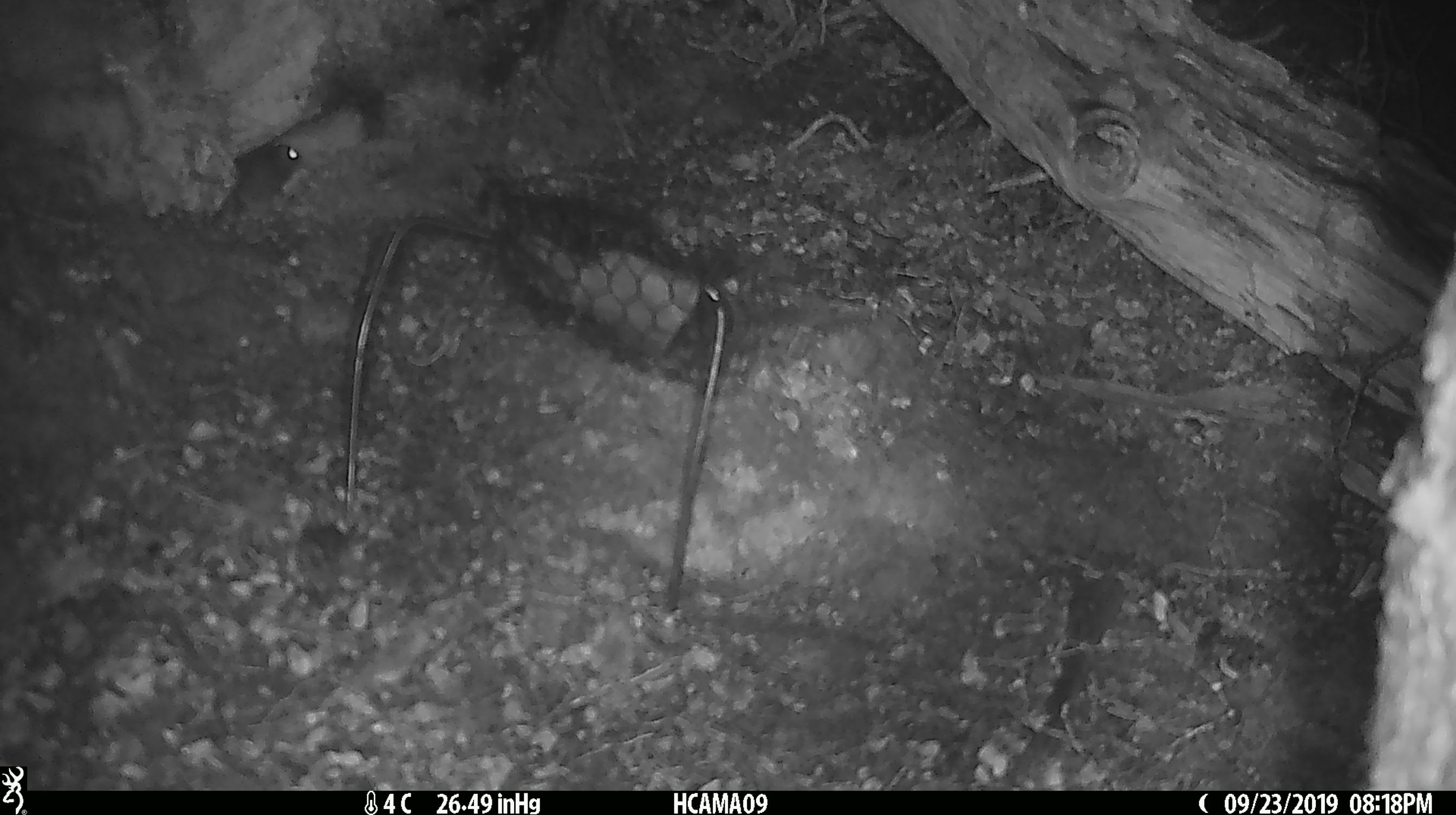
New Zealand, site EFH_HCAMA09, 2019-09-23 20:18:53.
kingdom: Animalia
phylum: Chordata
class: Mammalia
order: Rodentia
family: Muridae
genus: Mus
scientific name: Mus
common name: mouse